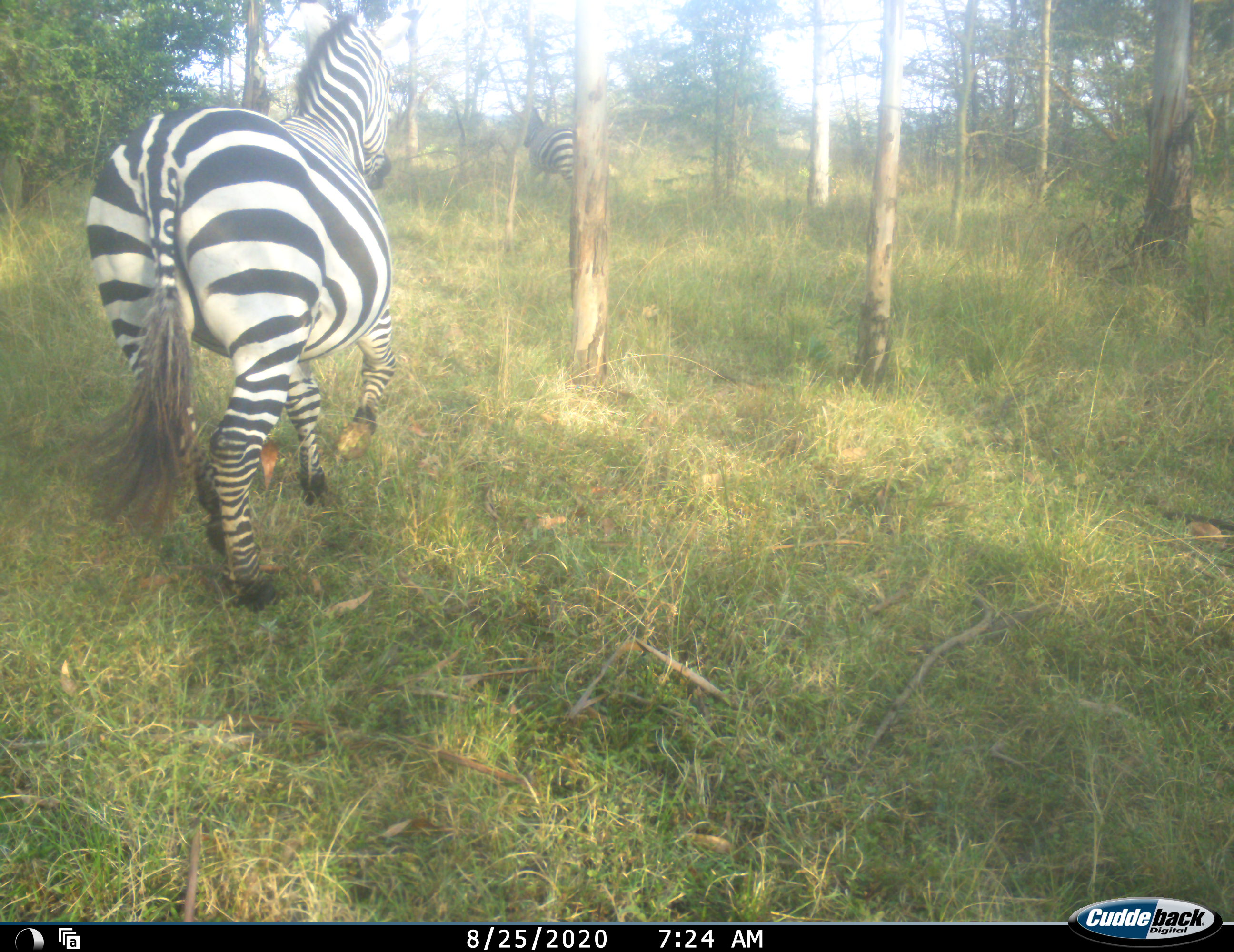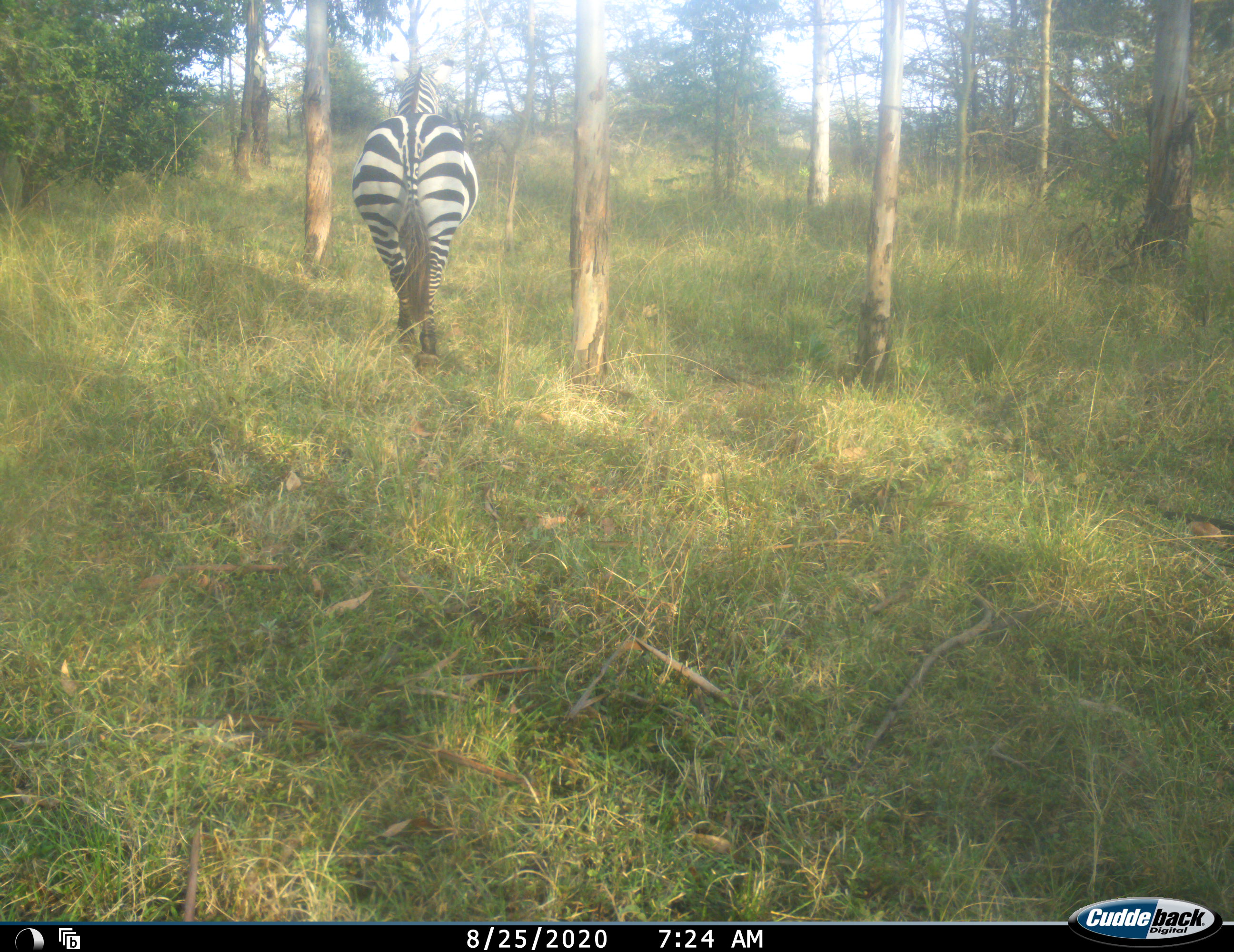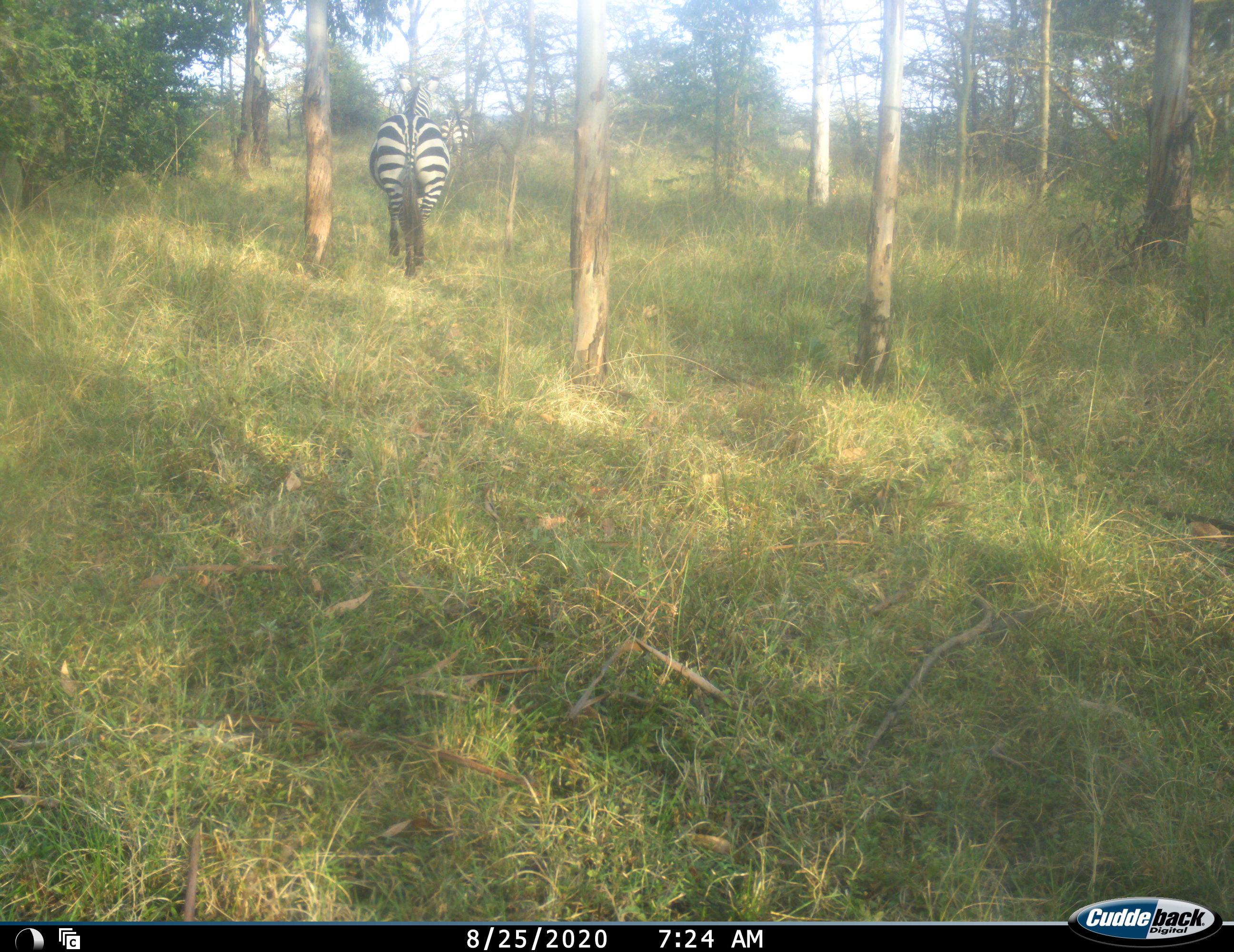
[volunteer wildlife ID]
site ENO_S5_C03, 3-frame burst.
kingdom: Animalia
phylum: Chordata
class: Mammalia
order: Perissodactyla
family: Equidae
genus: Equus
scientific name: Equus quagga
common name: plains zebra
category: zebraplains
Zebraplains (plains zebra) (Equus quagga), count 2. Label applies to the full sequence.